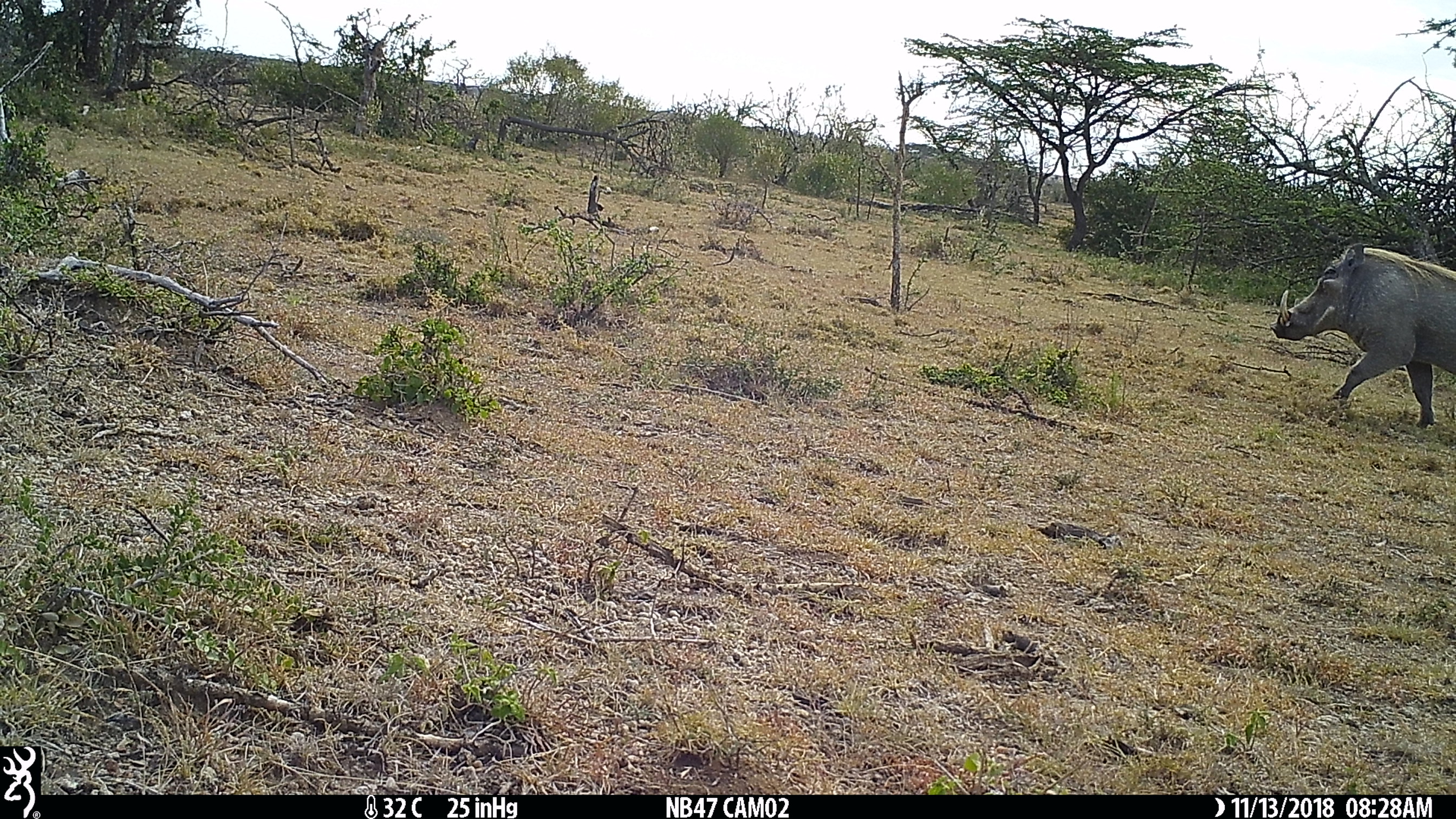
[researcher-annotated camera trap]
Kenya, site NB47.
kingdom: Animalia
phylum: Chordata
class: Mammalia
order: Artiodactyla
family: Suidae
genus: Phacochoerus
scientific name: Phacochoerus africanus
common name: common warthog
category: warthog